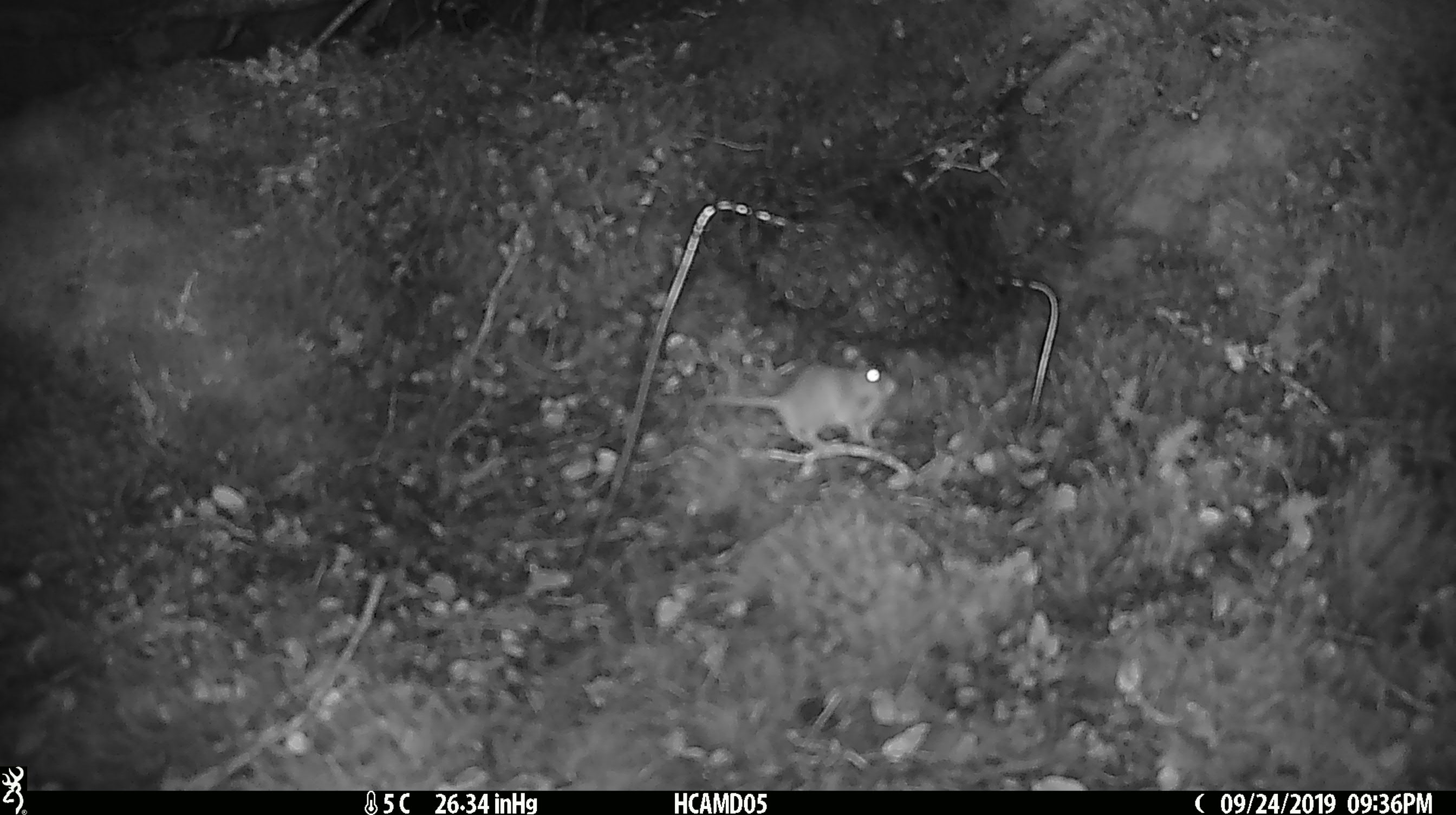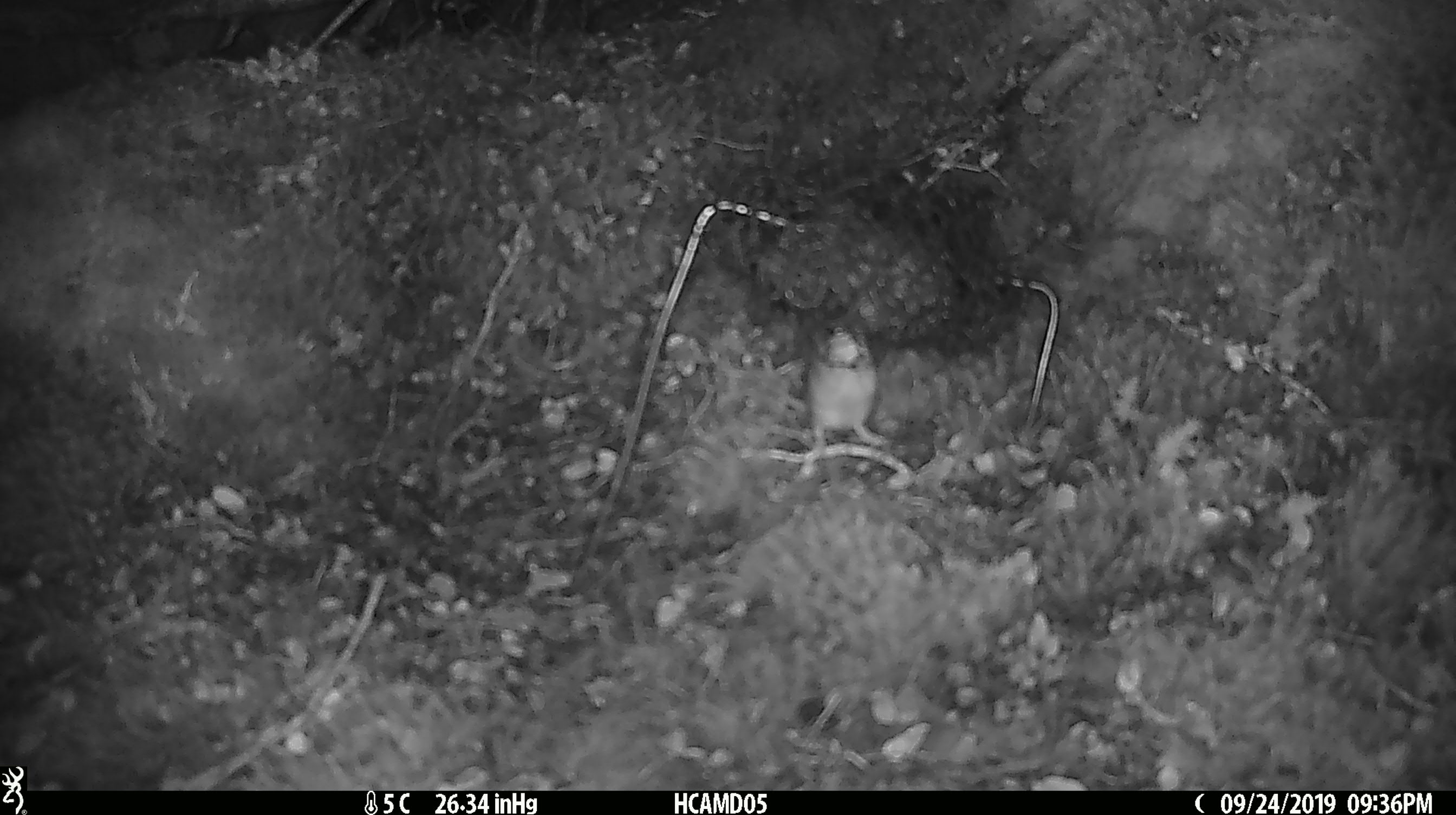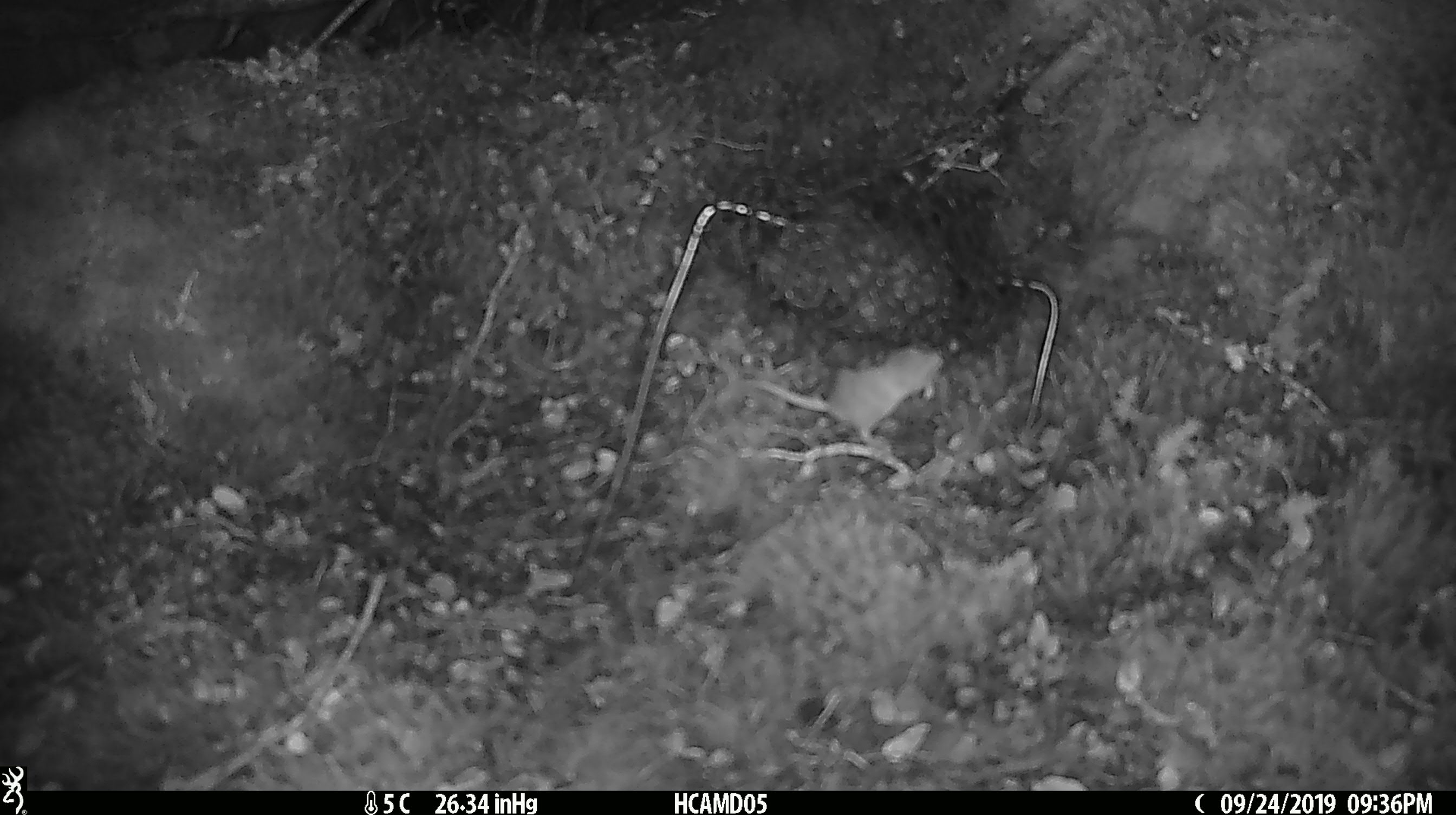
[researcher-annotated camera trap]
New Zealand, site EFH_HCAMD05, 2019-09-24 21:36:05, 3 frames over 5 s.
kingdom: Animalia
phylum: Chordata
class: Mammalia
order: Rodentia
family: Muridae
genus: Mus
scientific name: Mus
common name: mouse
Mouse (Mus).